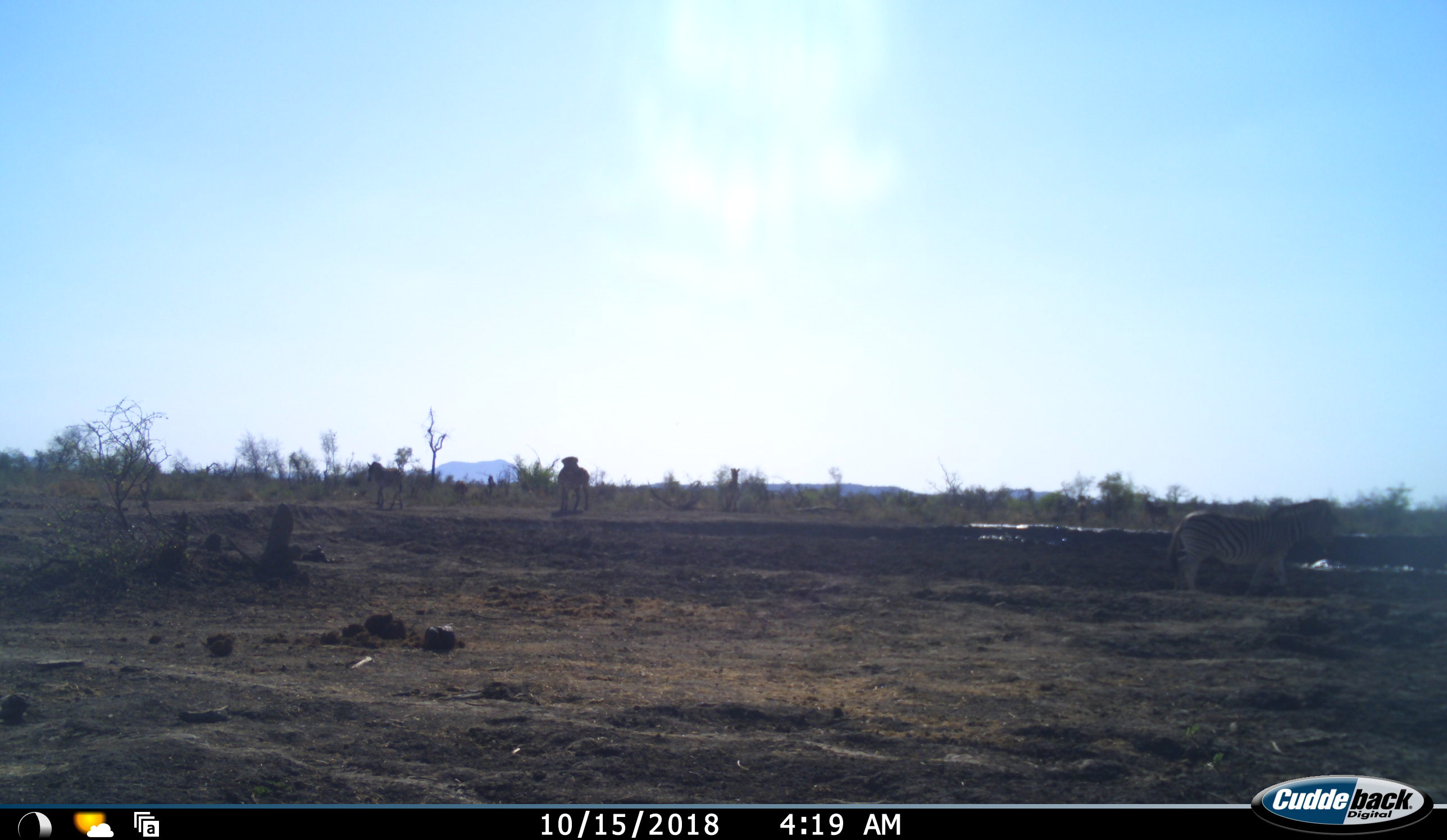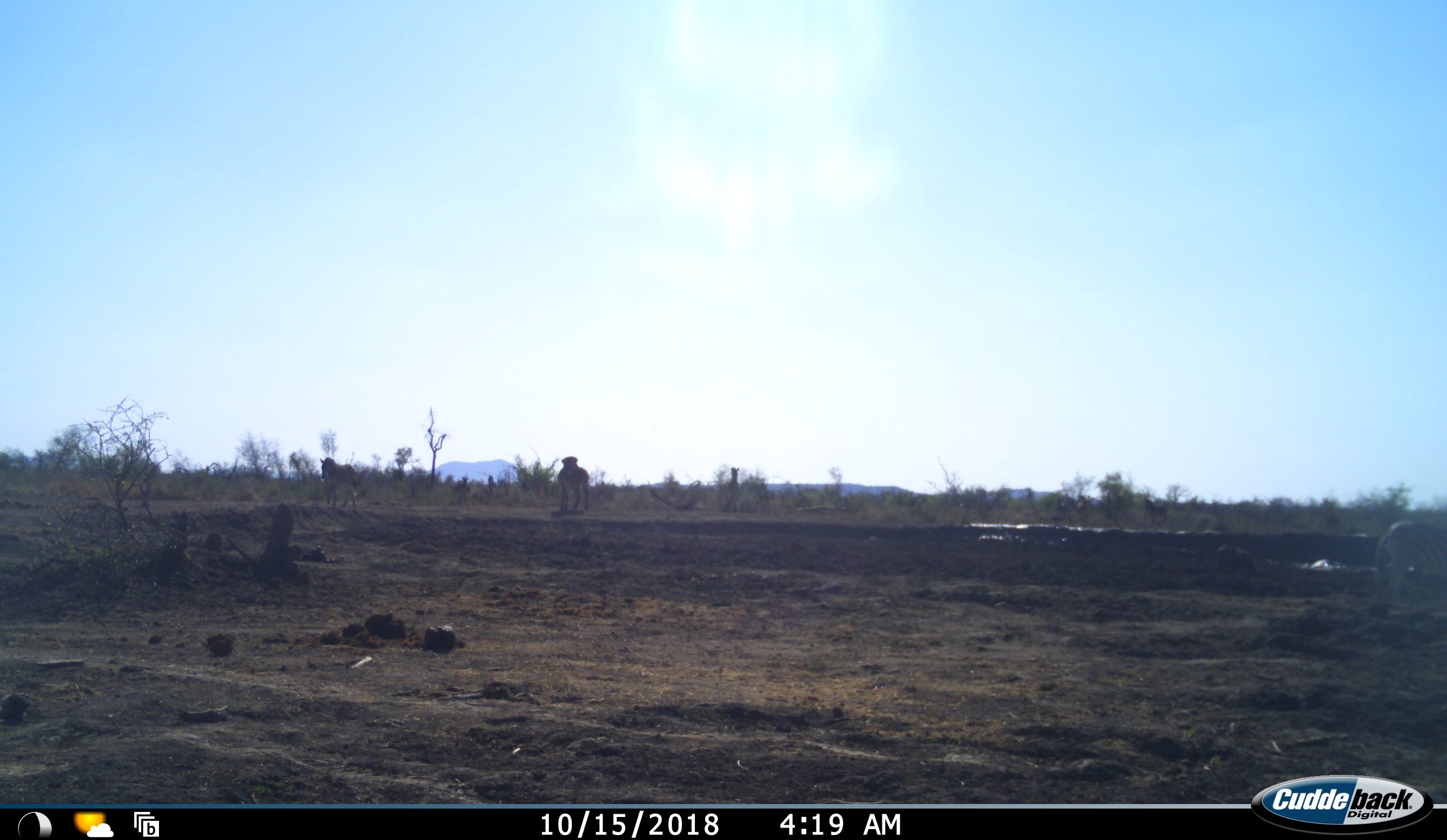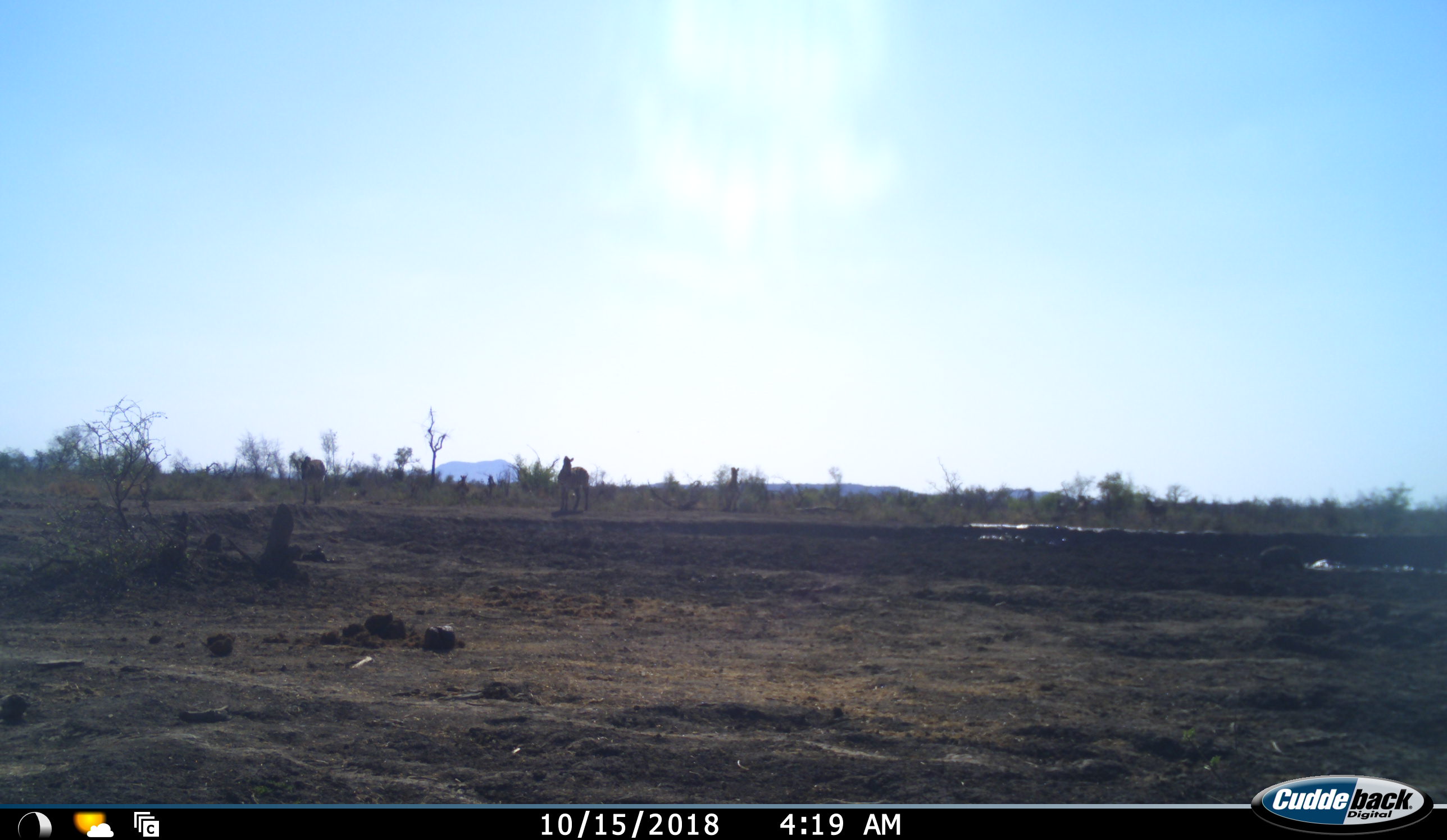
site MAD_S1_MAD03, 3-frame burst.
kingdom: Animalia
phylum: Chordata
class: Mammalia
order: Perissodactyla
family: Equidae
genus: Equus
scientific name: Equus quagga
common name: plains zebra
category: zebraplains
Zebraplains (plains zebra) (Equus quagga), count 5. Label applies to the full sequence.